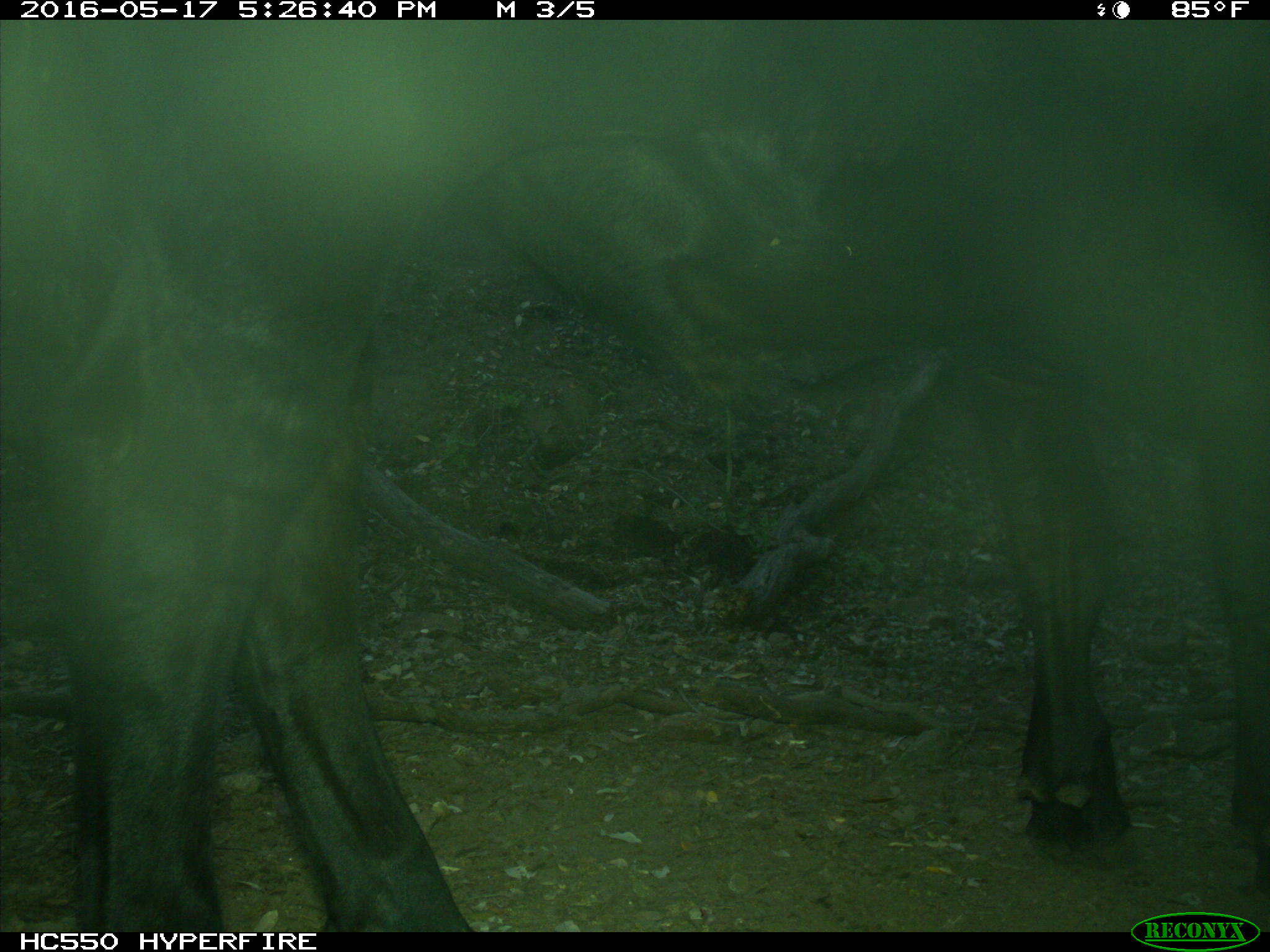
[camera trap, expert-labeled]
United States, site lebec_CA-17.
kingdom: Animalia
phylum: Chordata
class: Mammalia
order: Artiodactyla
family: Bovidae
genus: Bos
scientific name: Bos taurus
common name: domestic cow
Bos taurus (domestic cow).